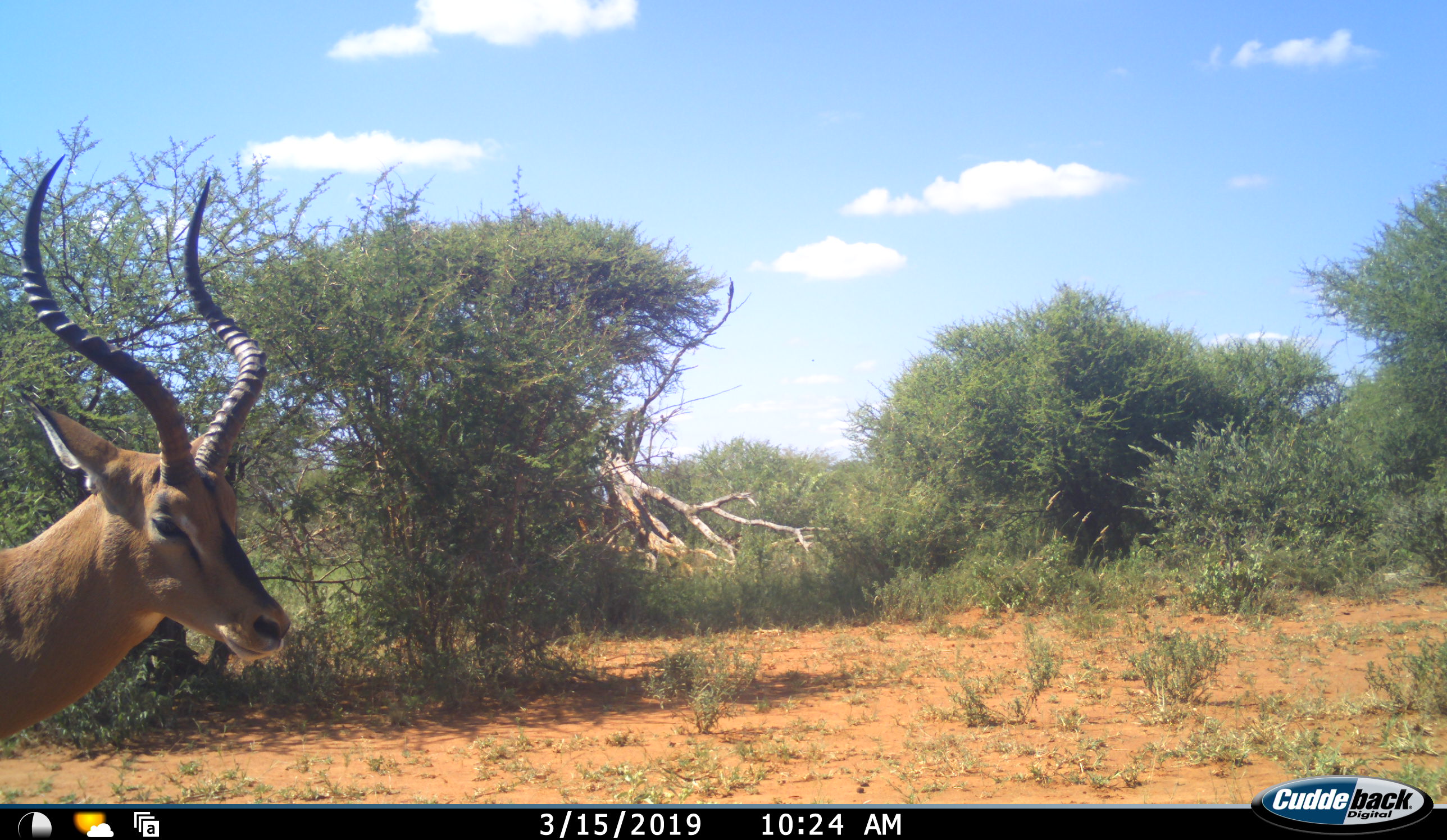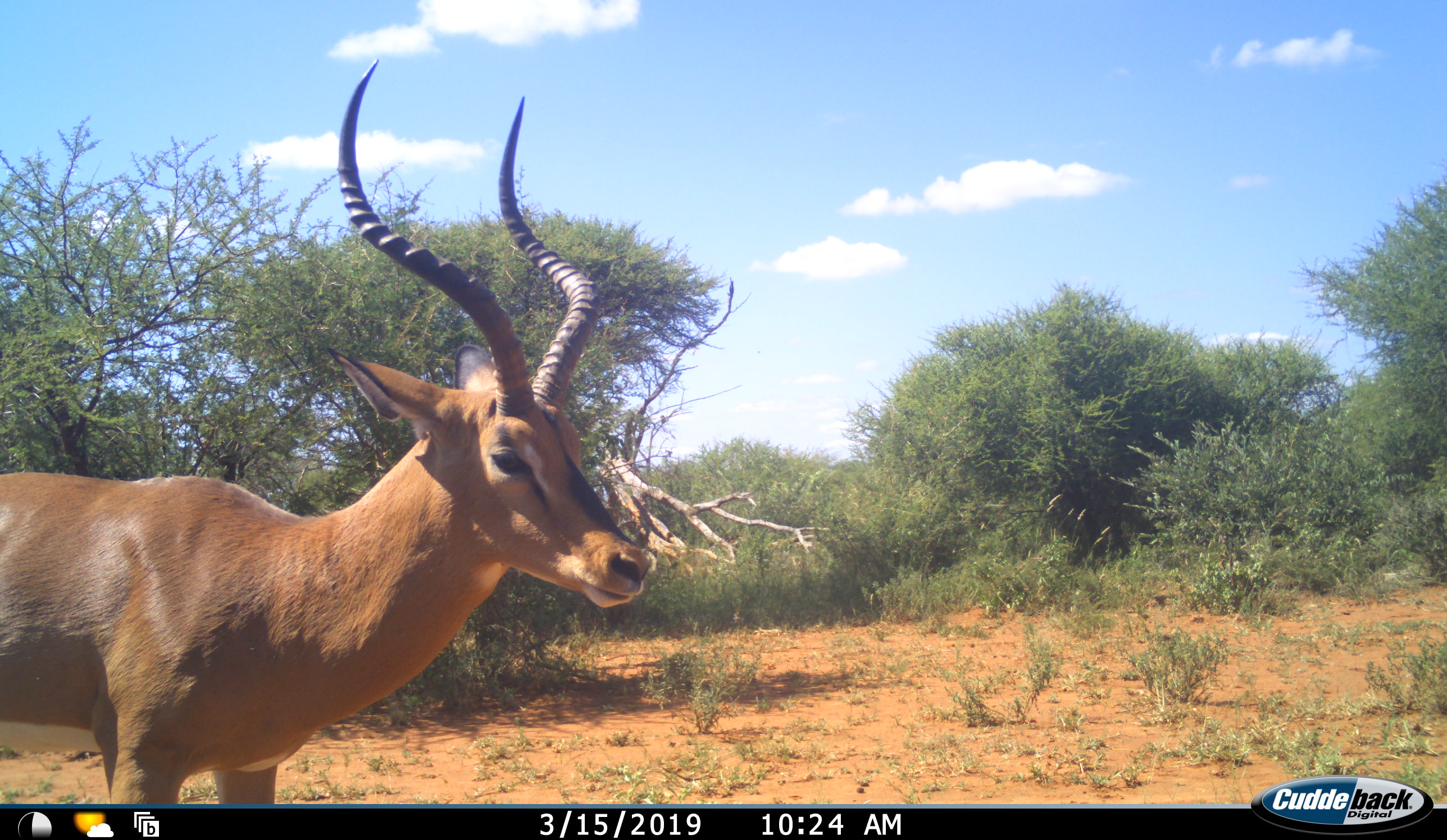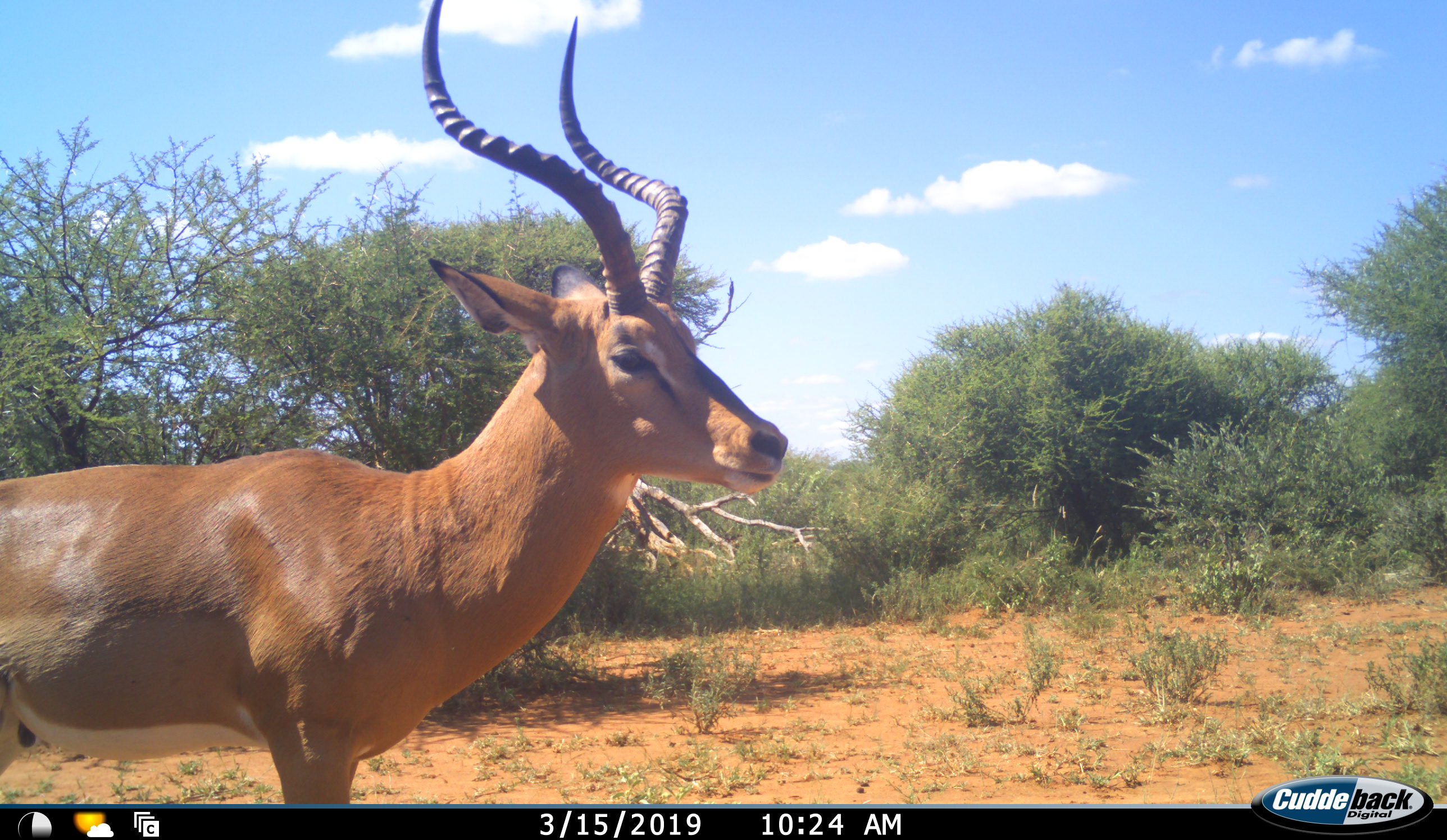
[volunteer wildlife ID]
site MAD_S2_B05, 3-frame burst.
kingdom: Animalia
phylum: Chordata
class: Mammalia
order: Artiodactyla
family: Bovidae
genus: Aepyceros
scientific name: Aepyceros melampus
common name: impala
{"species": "impala (Aepyceros melampus)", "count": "1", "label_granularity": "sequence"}